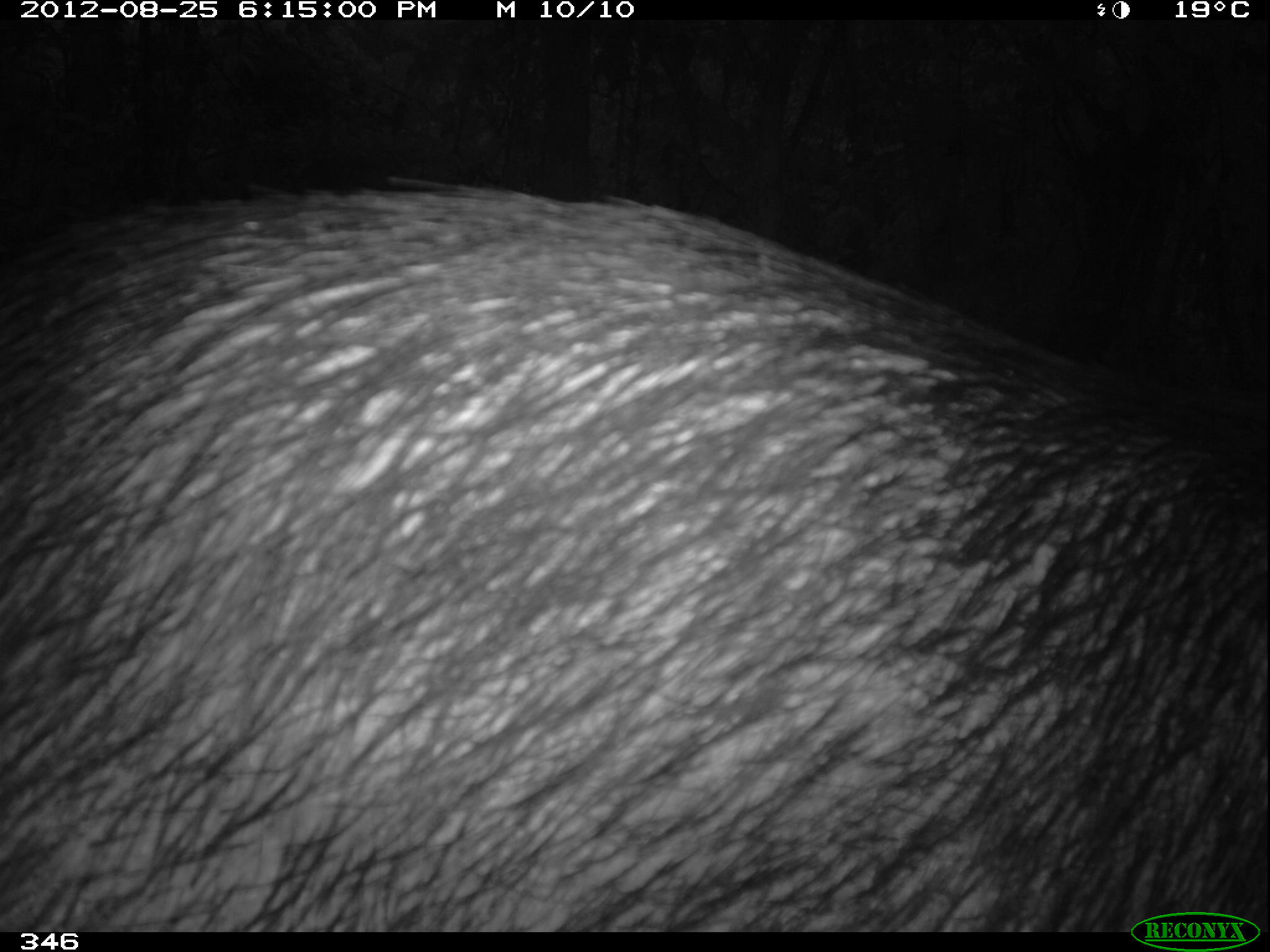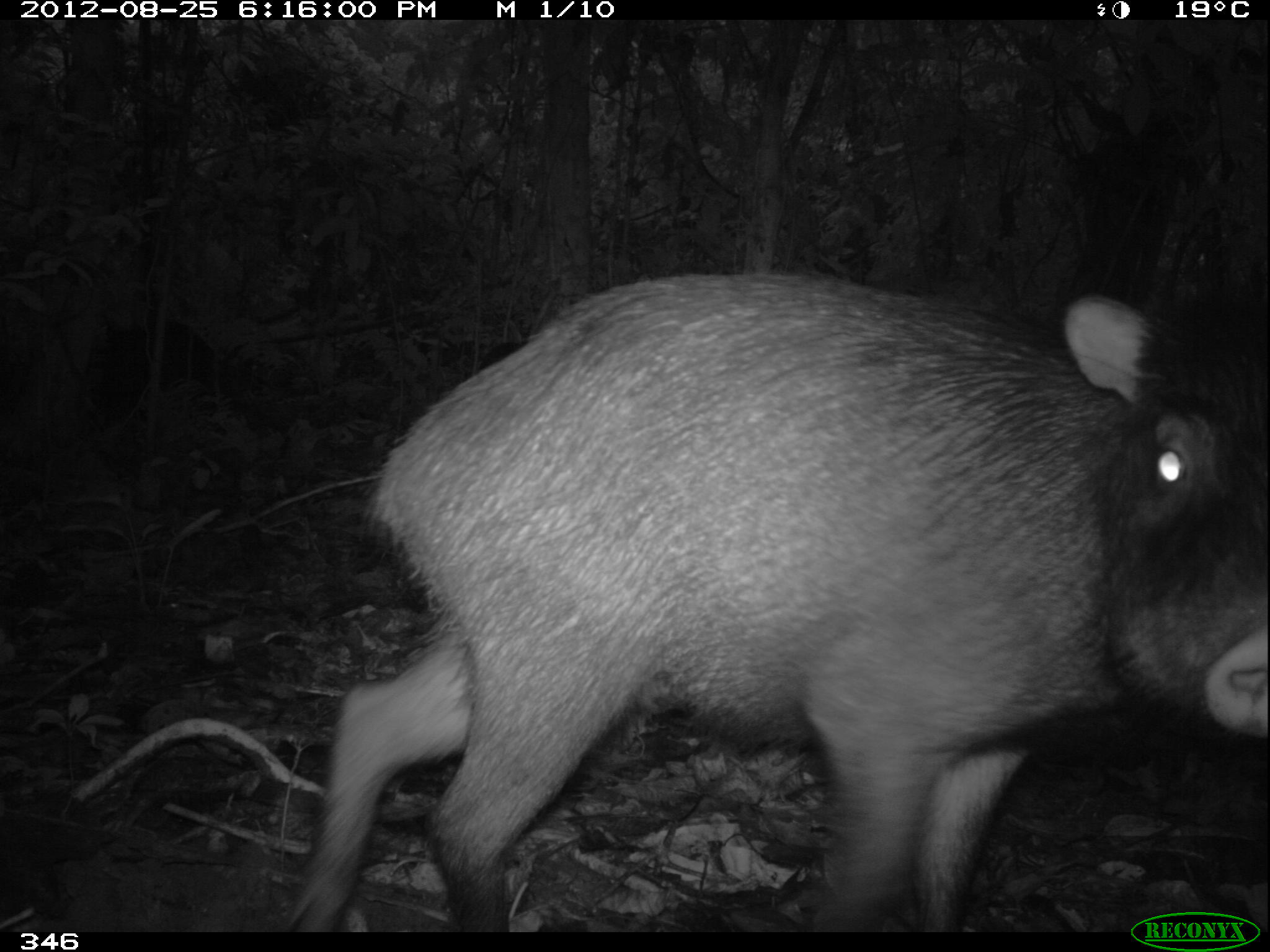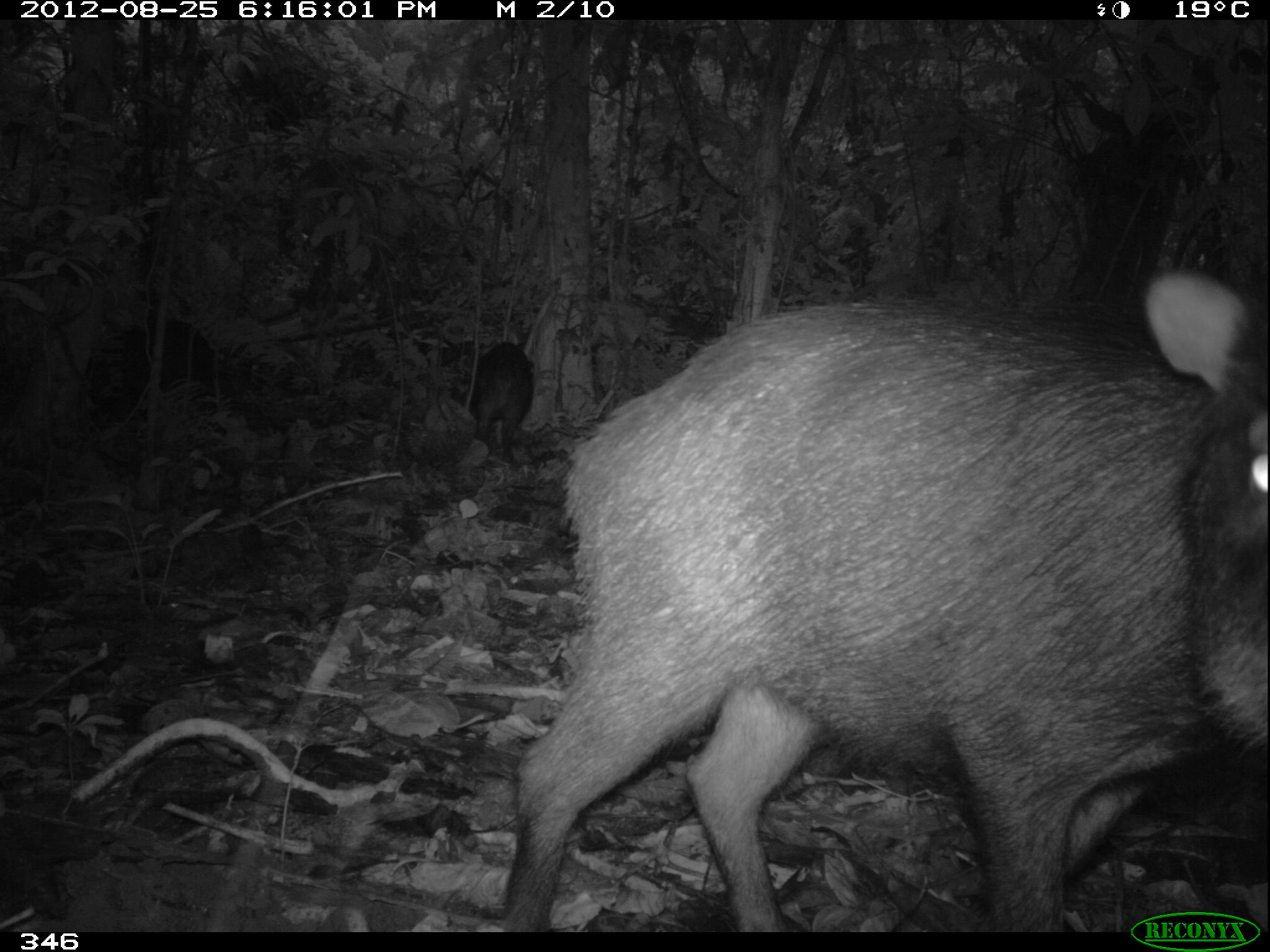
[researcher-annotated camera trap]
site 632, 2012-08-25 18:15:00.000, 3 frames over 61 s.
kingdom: Animalia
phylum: Chordata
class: Mammalia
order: Artiodactyla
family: Tayassuidae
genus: Tayassu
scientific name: Tayassu pecari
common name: white-lipped peccary